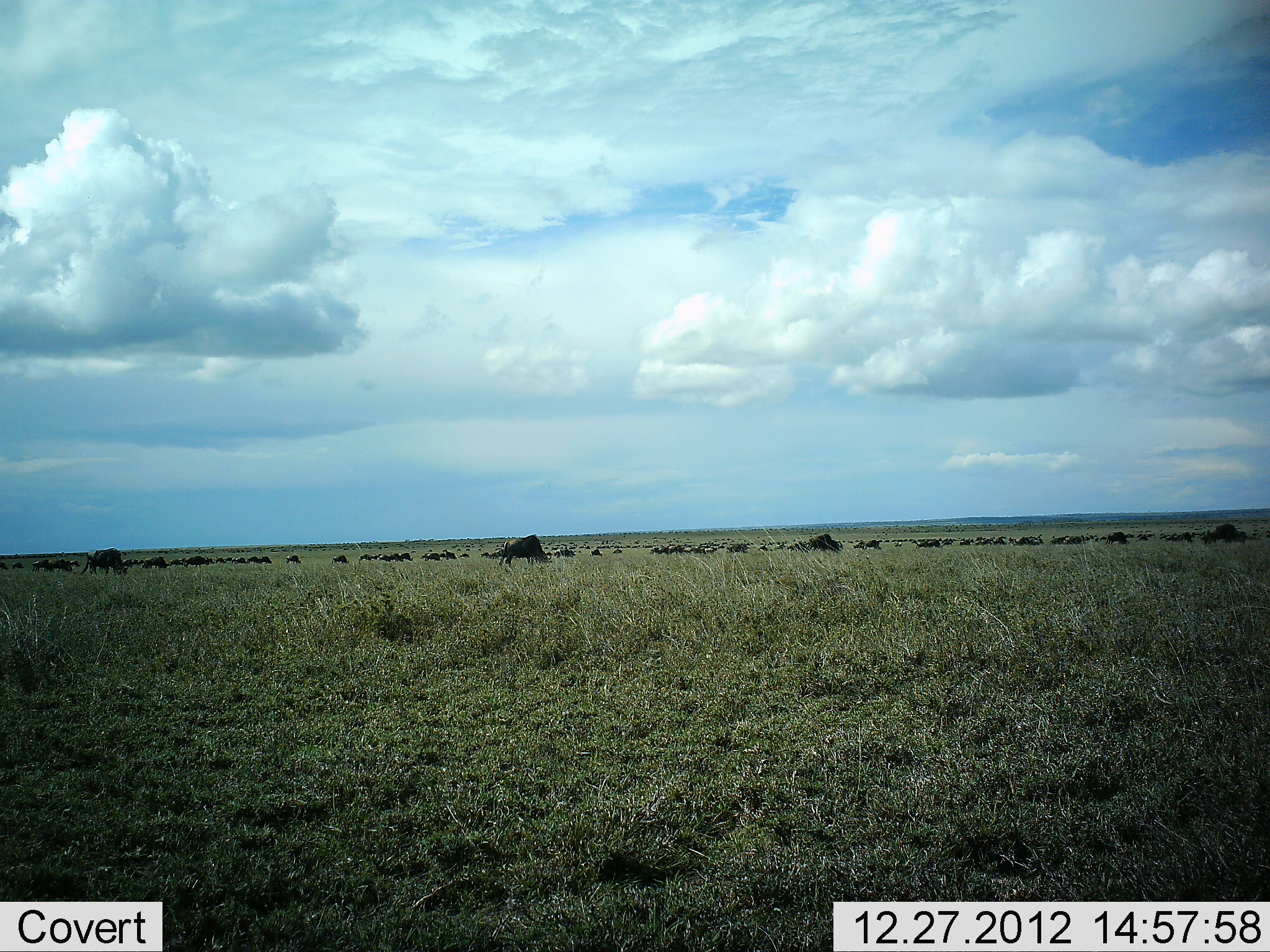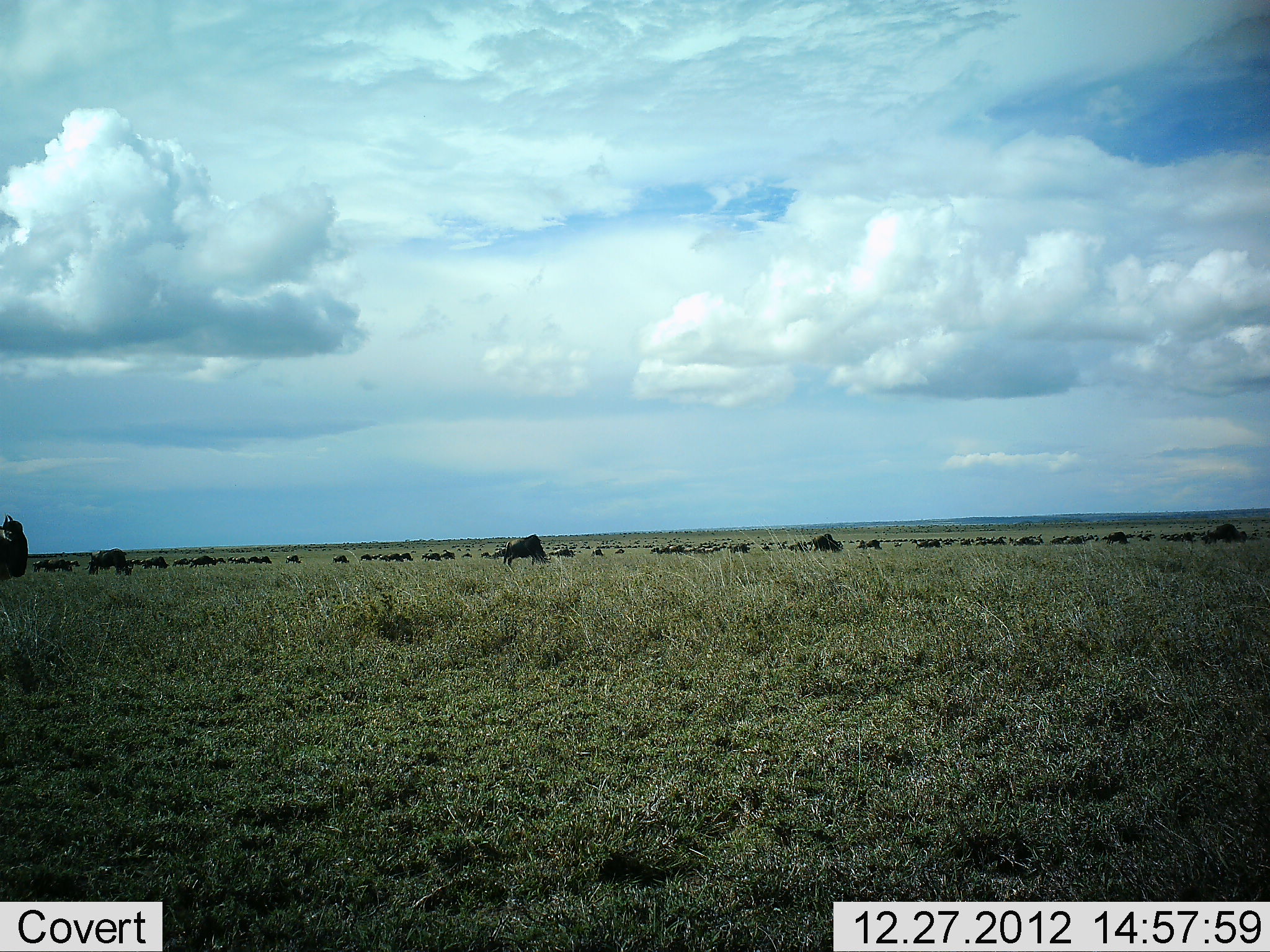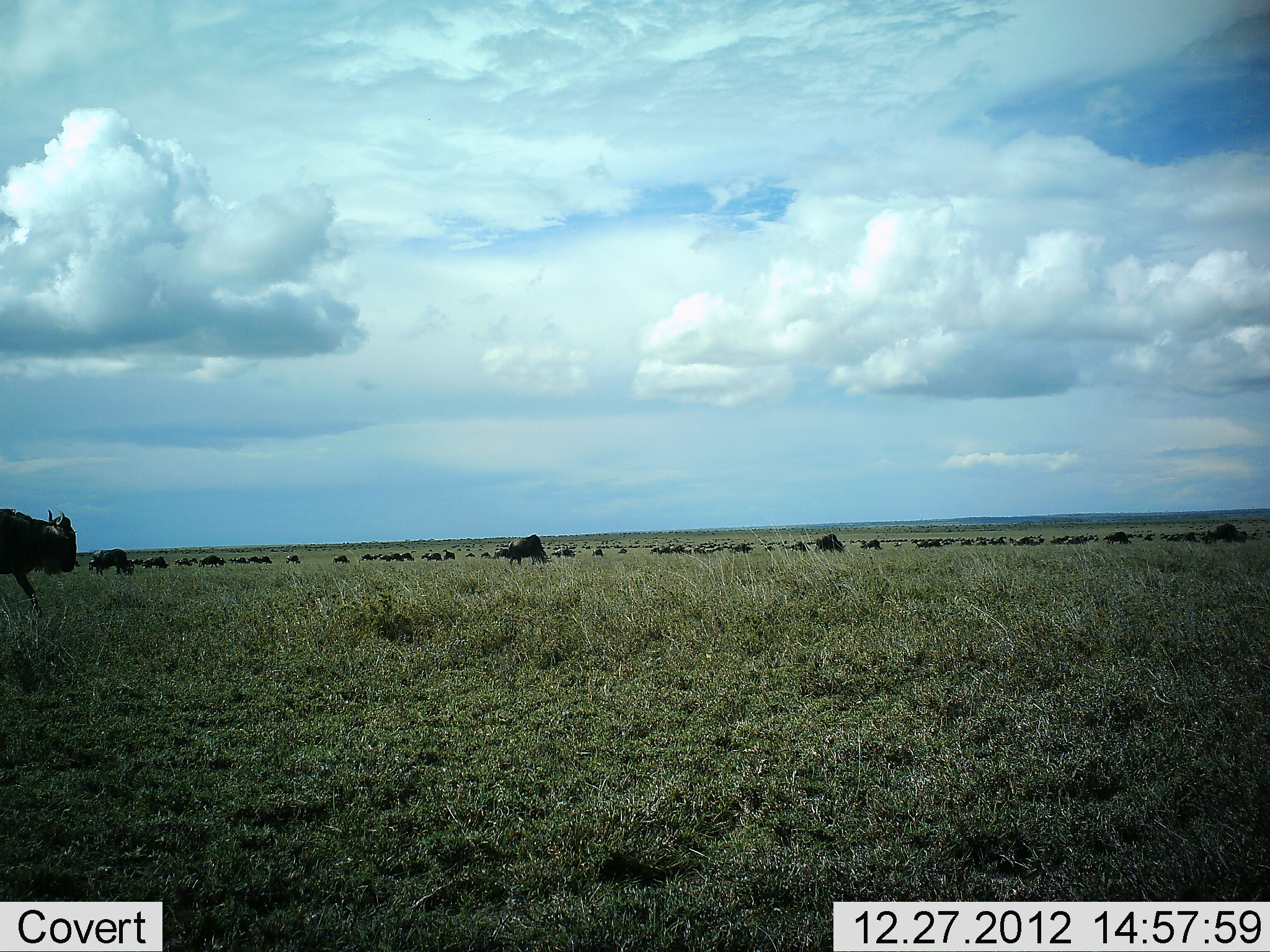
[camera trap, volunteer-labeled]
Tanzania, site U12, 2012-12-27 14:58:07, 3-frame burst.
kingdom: Animalia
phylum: Chordata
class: Mammalia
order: Artiodactyla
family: Bovidae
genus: Connochaetes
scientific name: Connochaetes taurinus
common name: blue wildebeest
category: wildebeest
Wildebeest (blue wildebeest) (Connochaetes taurinus), count 51+. Behavior (volunteer vote fractions): standing 70%, resting 10%, moving 90%, interacting 10%. Young present (vote fraction): 0%. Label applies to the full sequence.